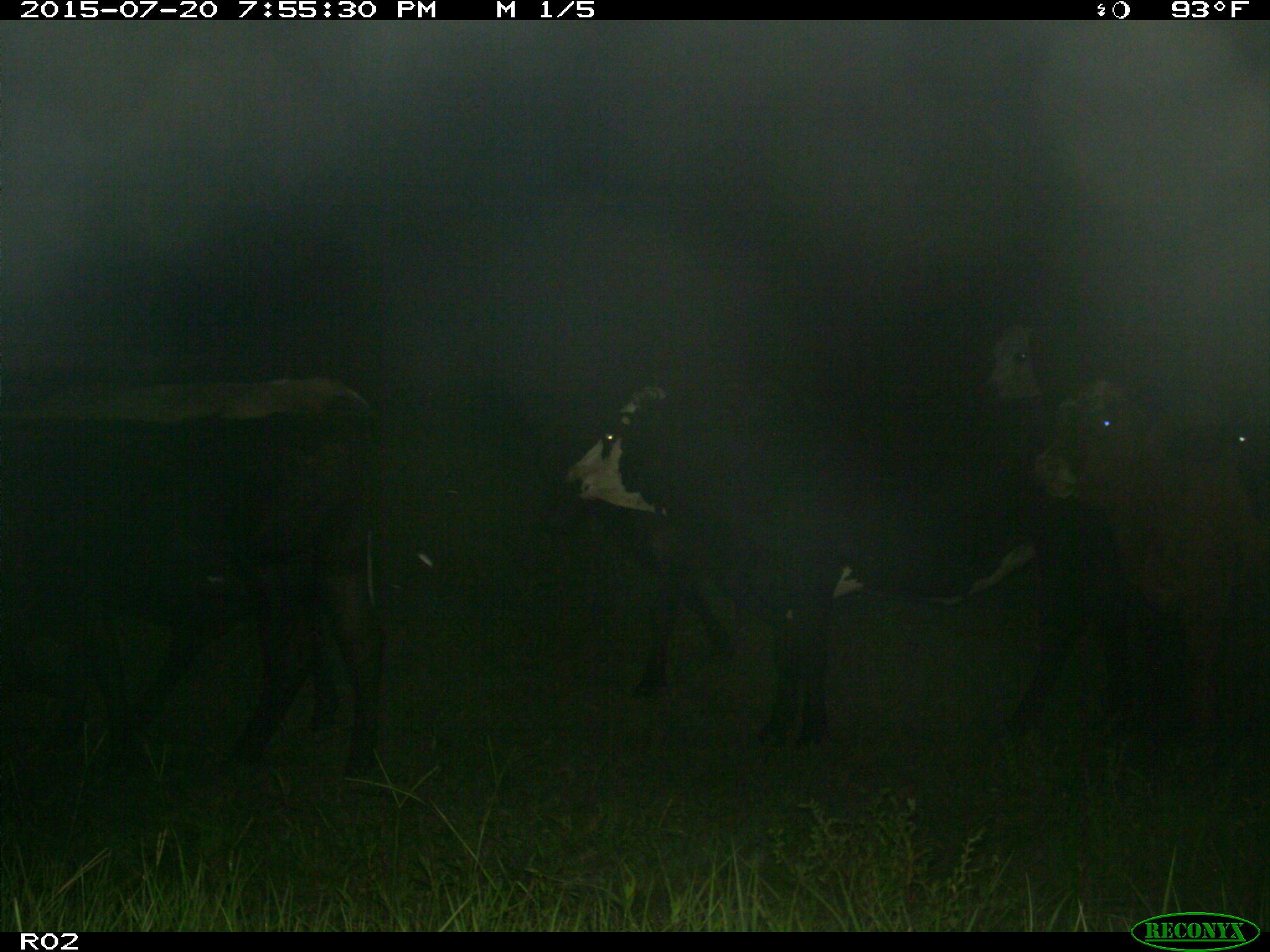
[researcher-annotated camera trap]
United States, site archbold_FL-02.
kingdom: Animalia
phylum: Chordata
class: Mammalia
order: Artiodactyla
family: Bovidae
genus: Bos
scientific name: Bos taurus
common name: domestic cow